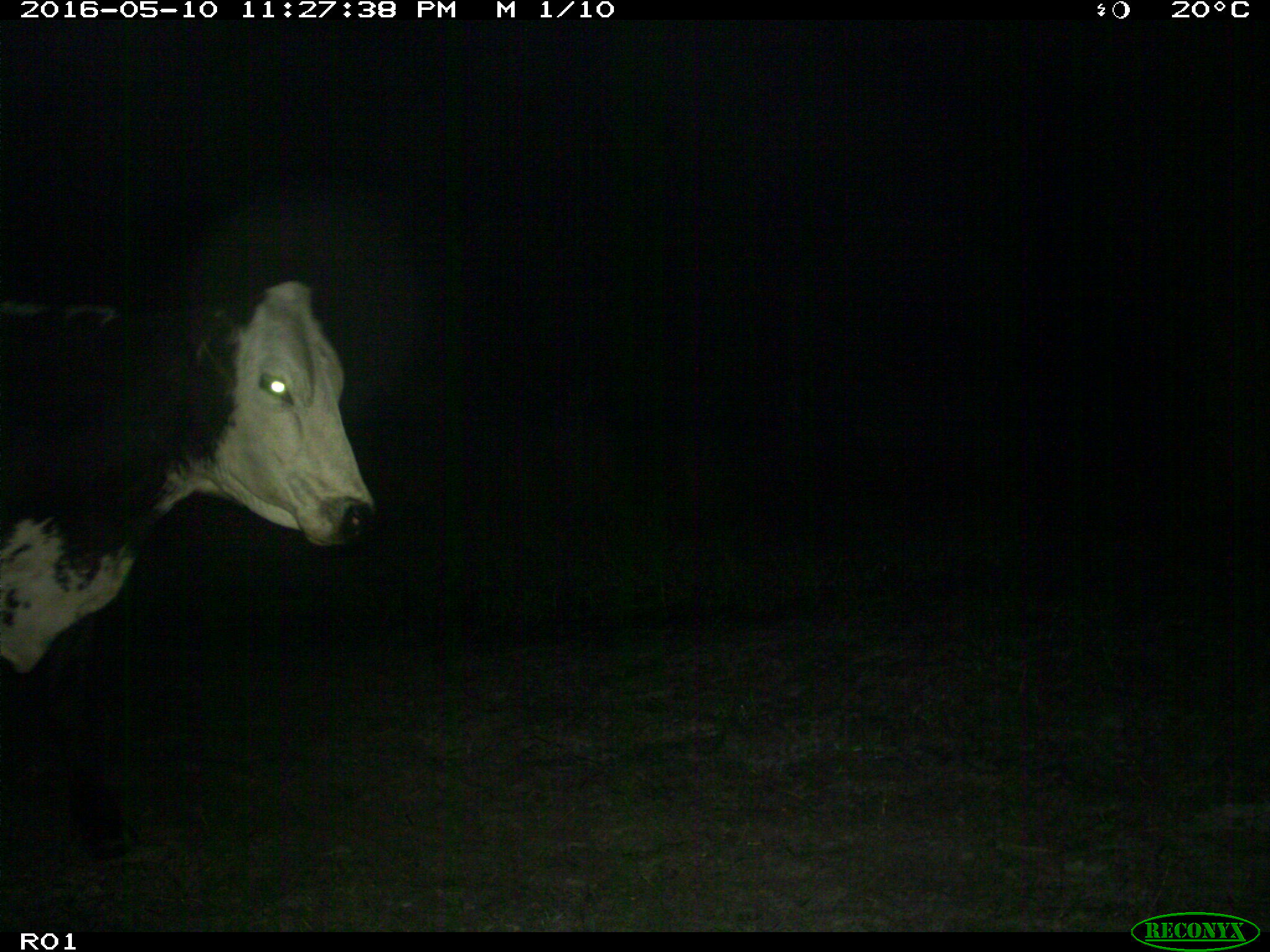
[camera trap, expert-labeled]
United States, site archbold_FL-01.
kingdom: Animalia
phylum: Chordata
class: Mammalia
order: Artiodactyla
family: Bovidae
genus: Bos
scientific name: Bos taurus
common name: domestic cow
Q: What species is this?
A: Bos taurus (domestic cow).